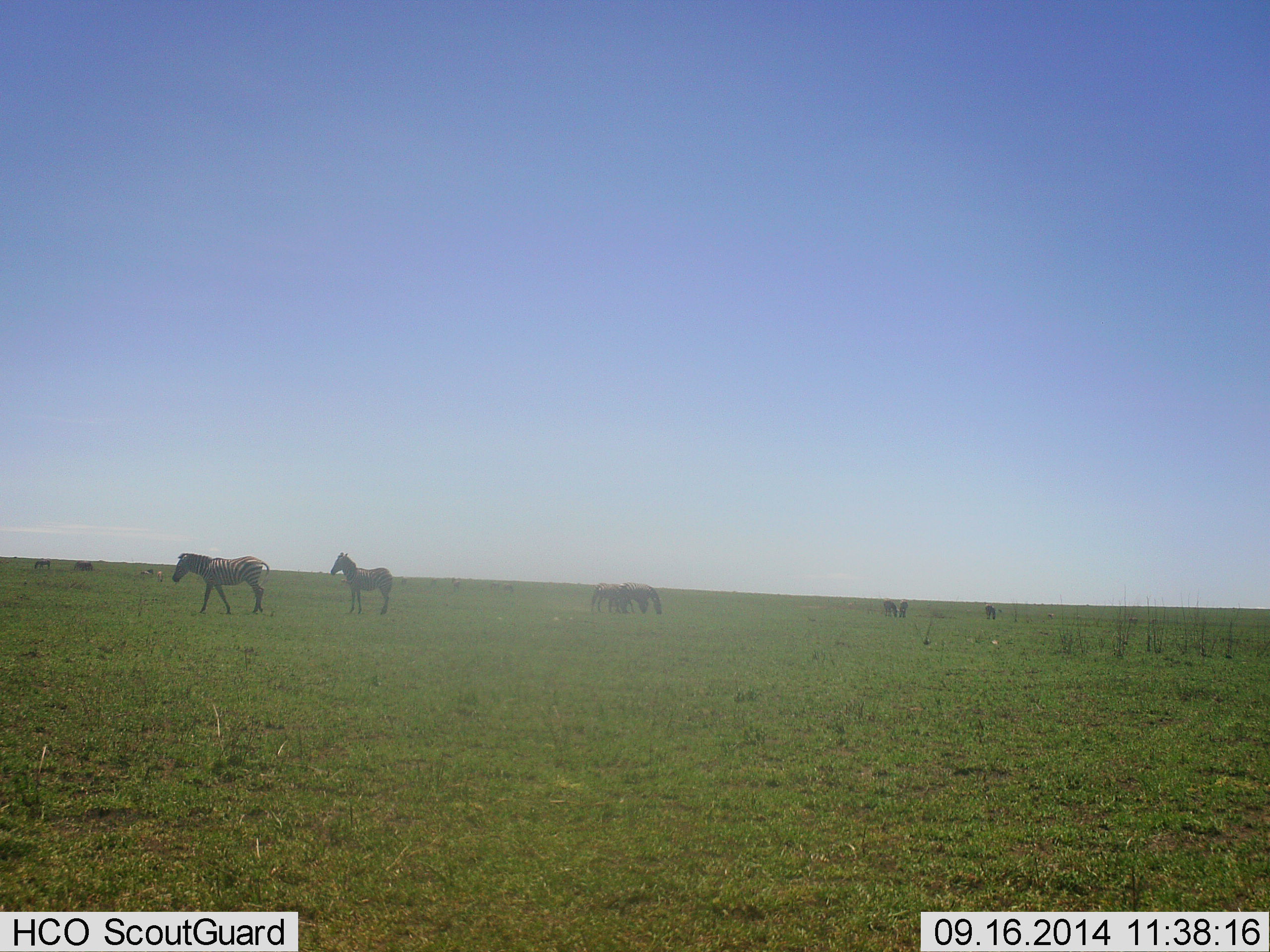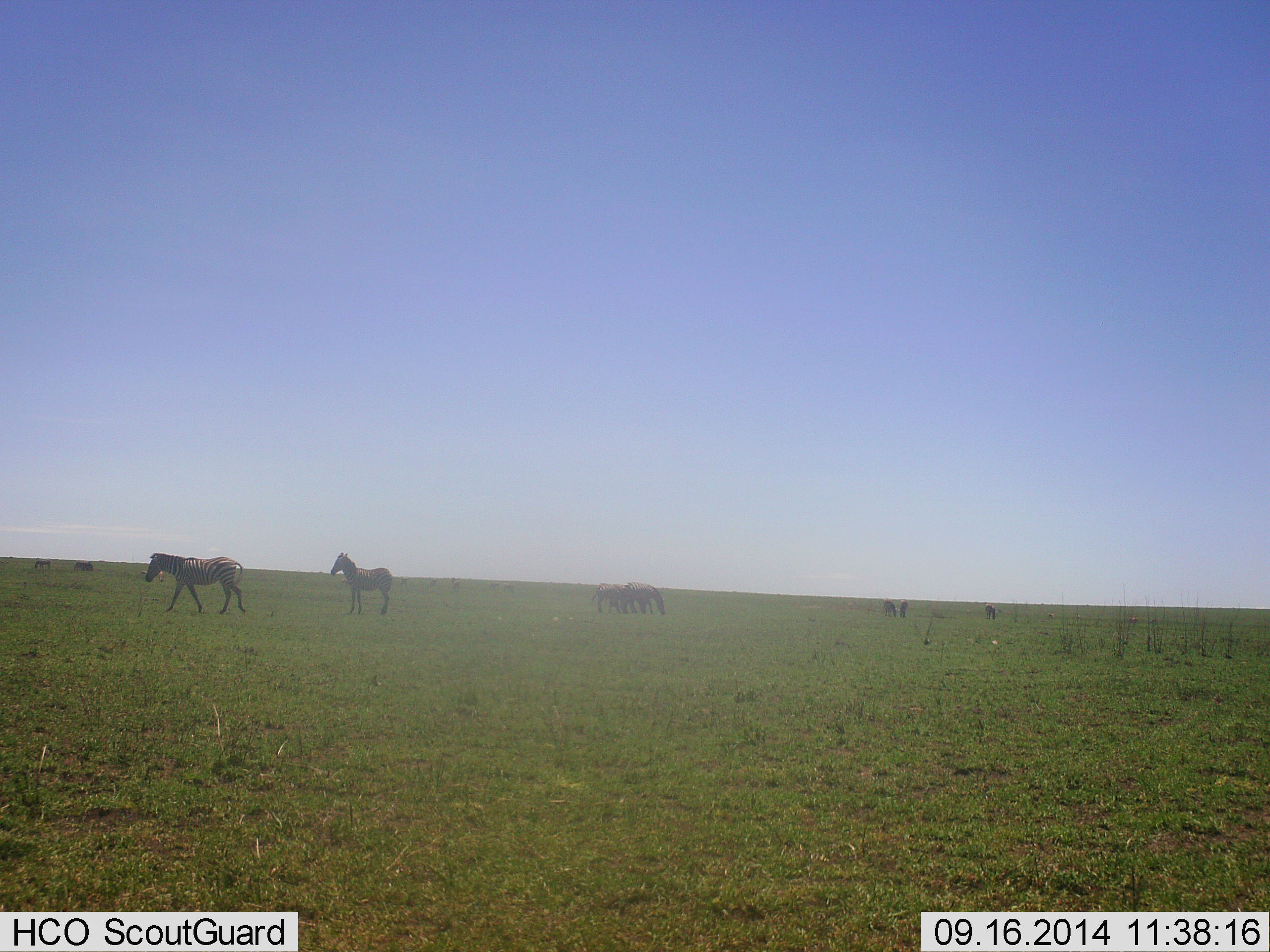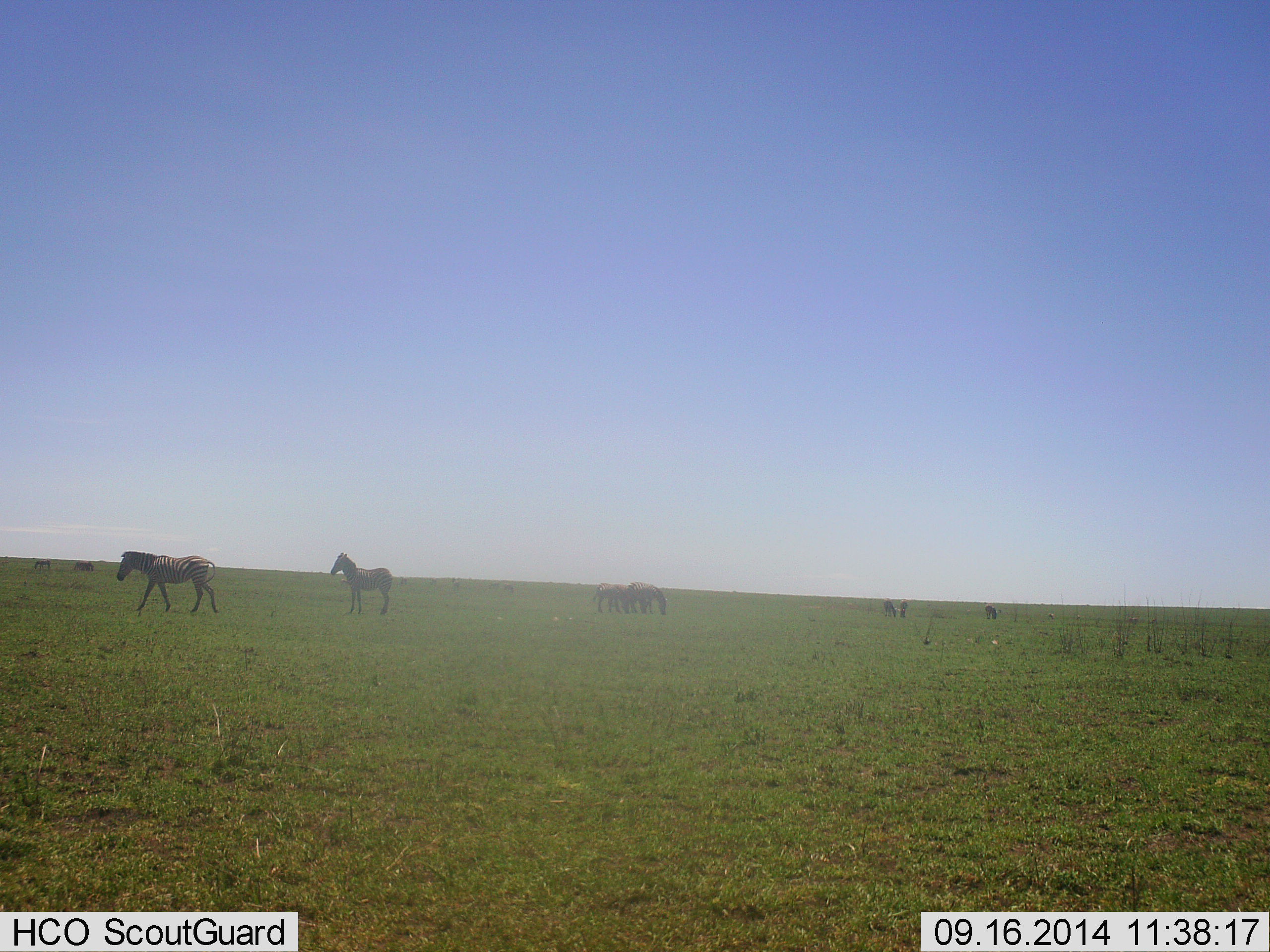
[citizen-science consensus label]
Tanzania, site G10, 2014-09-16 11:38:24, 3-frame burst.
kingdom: Animalia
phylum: Chordata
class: Mammalia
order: Perissodactyla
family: Equidae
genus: Equus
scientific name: Equus quagga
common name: plains zebra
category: zebra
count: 7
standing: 60%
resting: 0%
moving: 100%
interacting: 0%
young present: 0%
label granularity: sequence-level